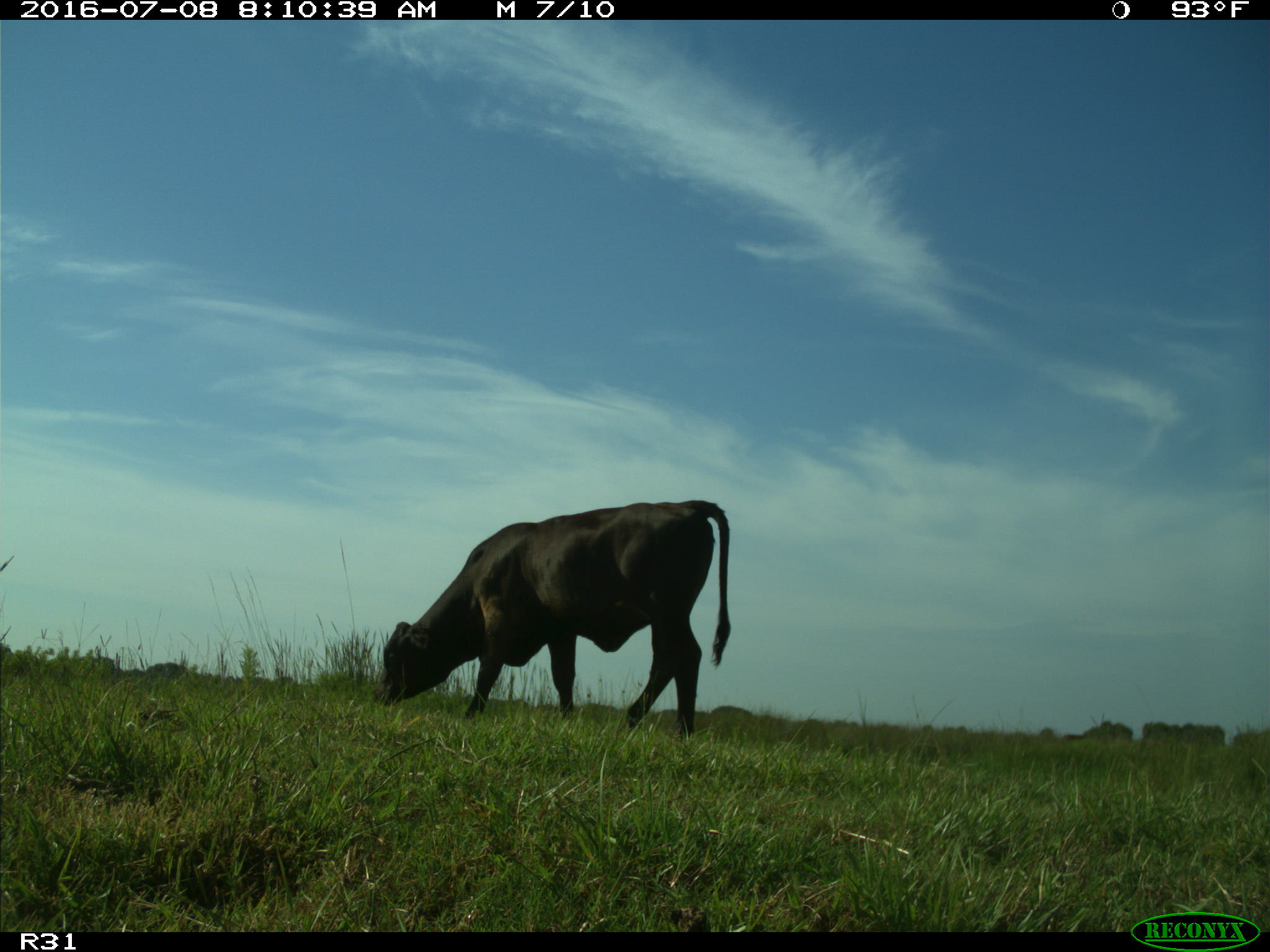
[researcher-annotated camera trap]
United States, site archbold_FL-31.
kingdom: Animalia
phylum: Chordata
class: Mammalia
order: Artiodactyla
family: Bovidae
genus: Bos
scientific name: Bos taurus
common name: domestic cow